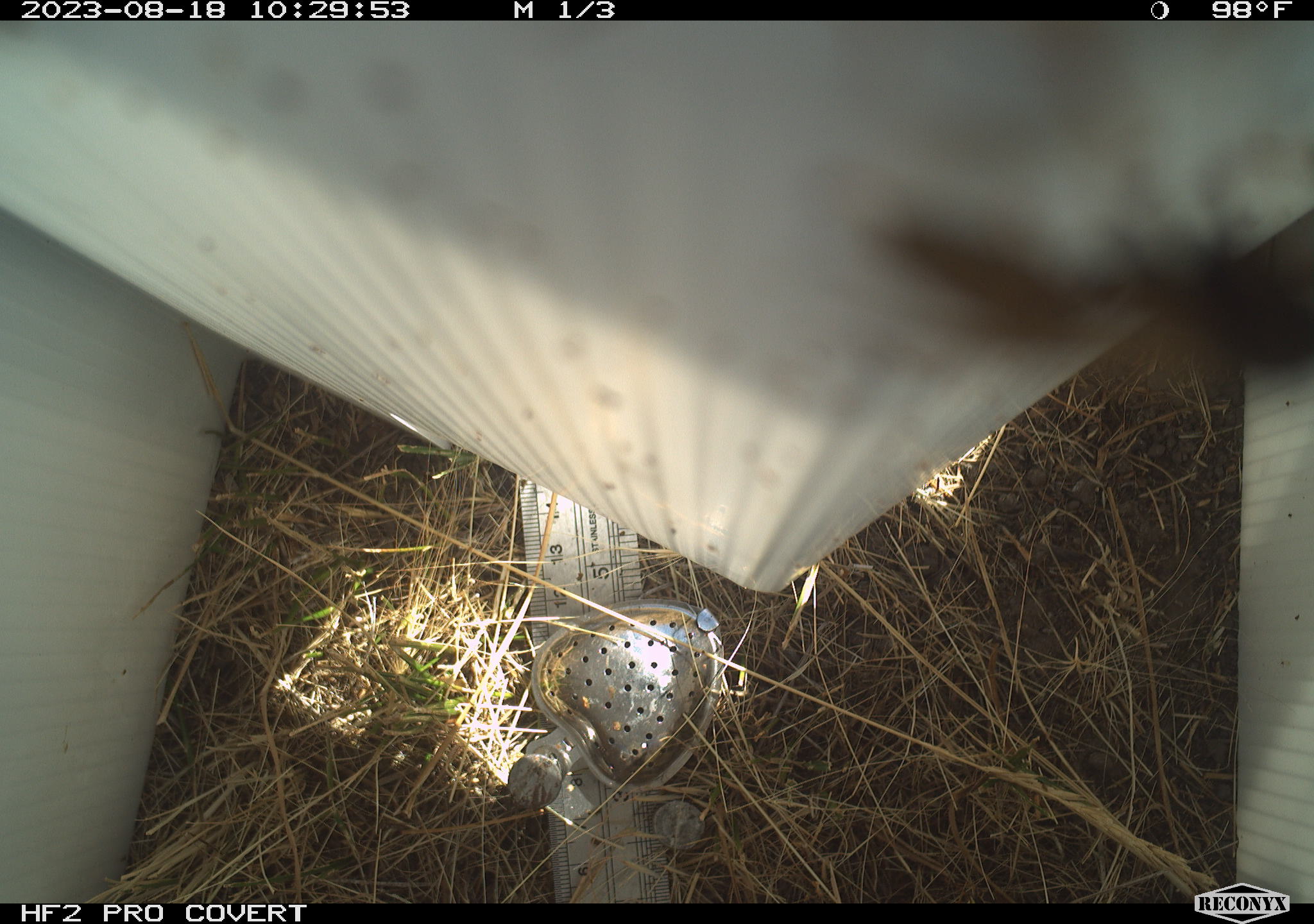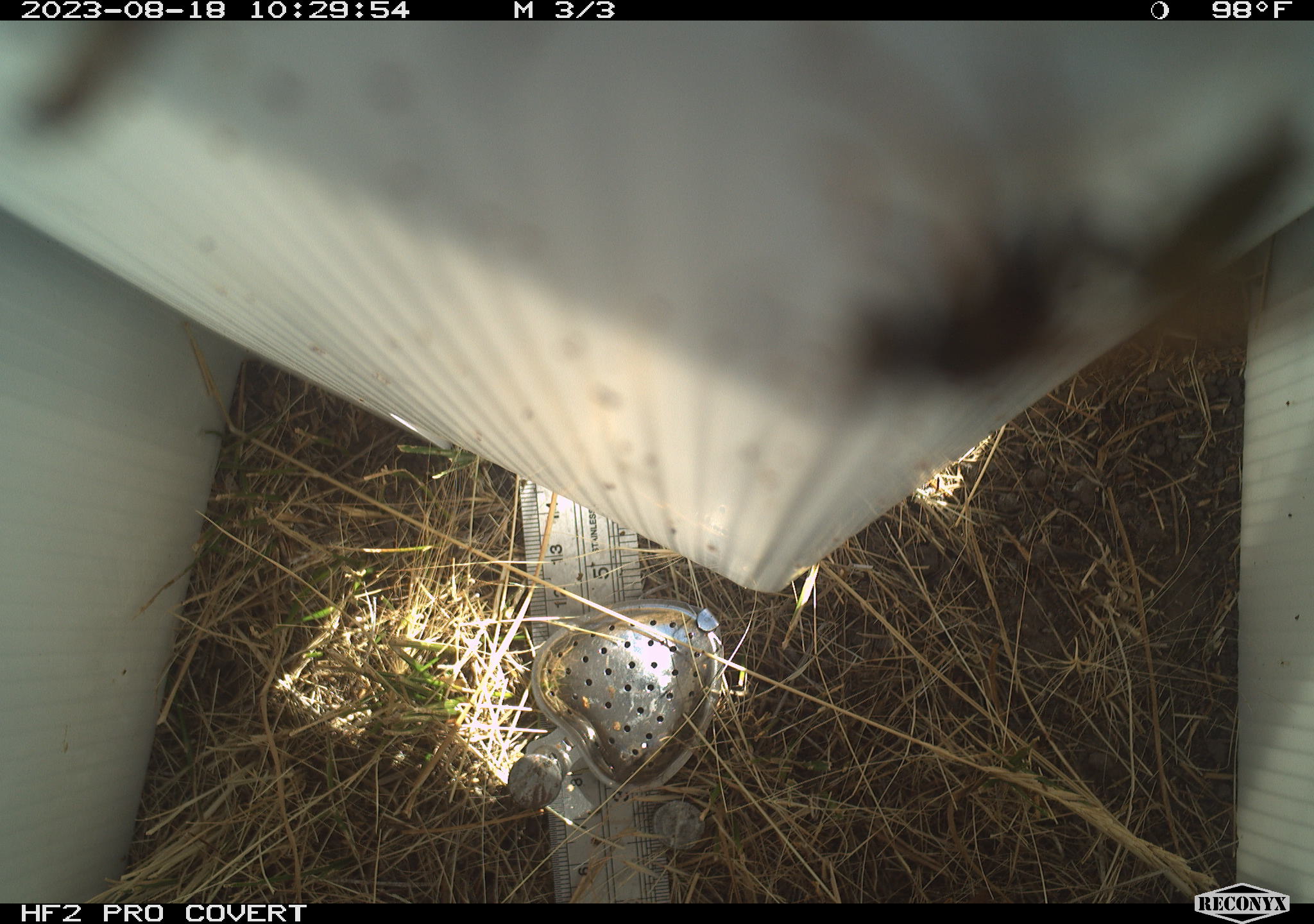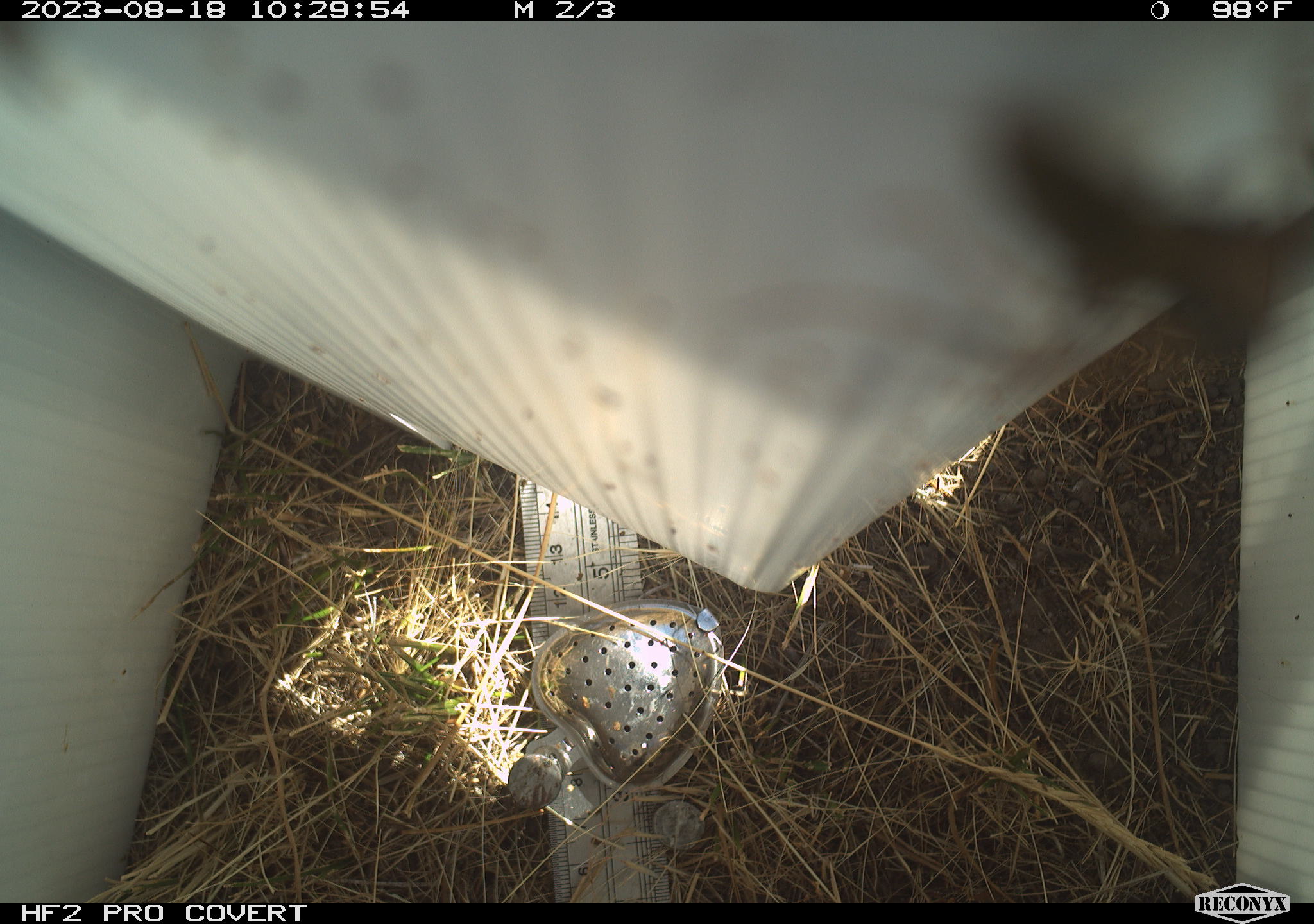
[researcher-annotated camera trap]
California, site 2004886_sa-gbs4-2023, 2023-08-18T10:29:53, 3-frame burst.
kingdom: Animalia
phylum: Arthropoda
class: Insecta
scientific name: Insecta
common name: insect